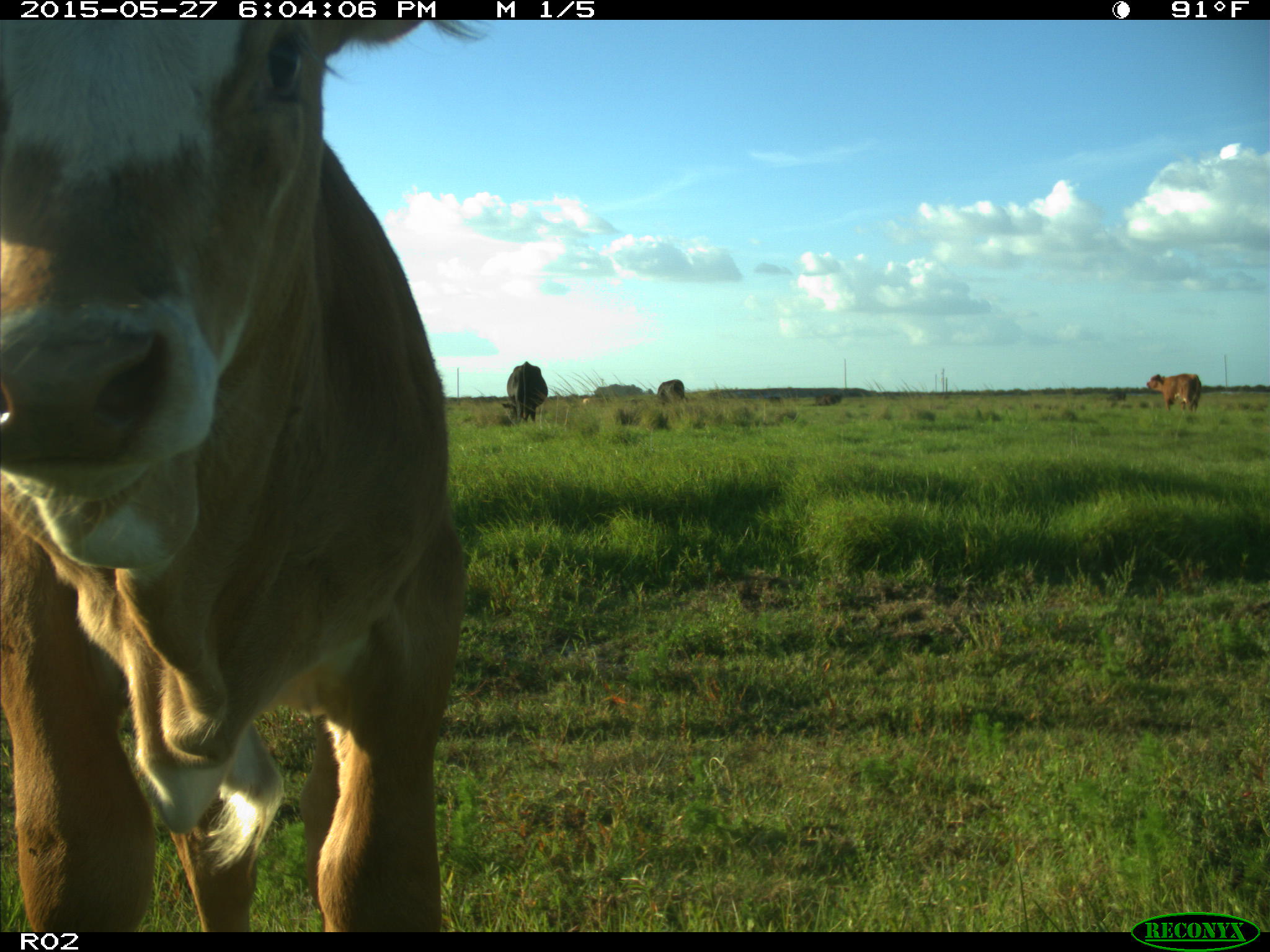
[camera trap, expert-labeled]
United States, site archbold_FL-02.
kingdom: Animalia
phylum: Chordata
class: Mammalia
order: Artiodactyla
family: Bovidae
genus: Bos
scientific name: Bos taurus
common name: domestic cow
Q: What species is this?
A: Bos taurus (domestic cow).